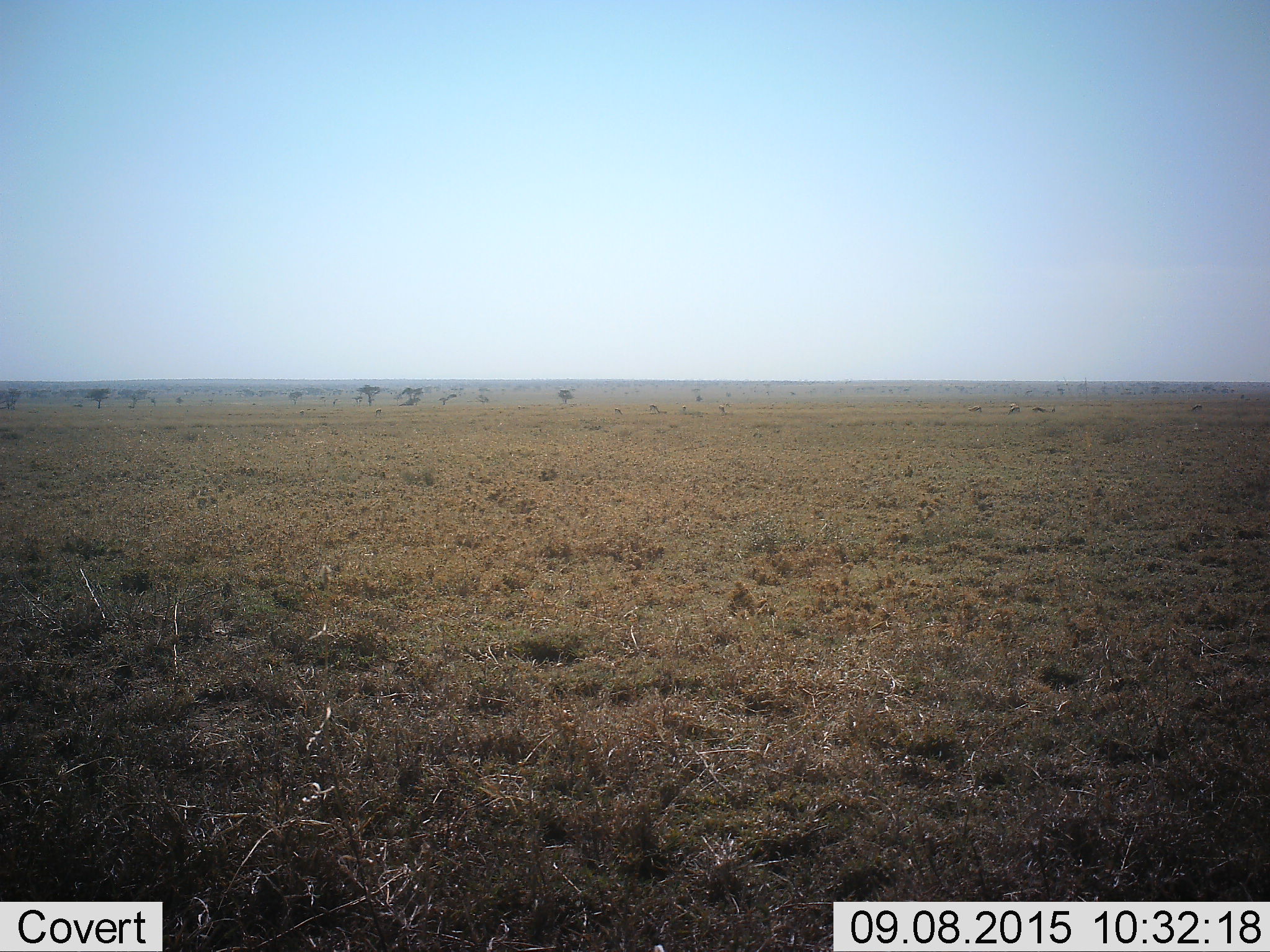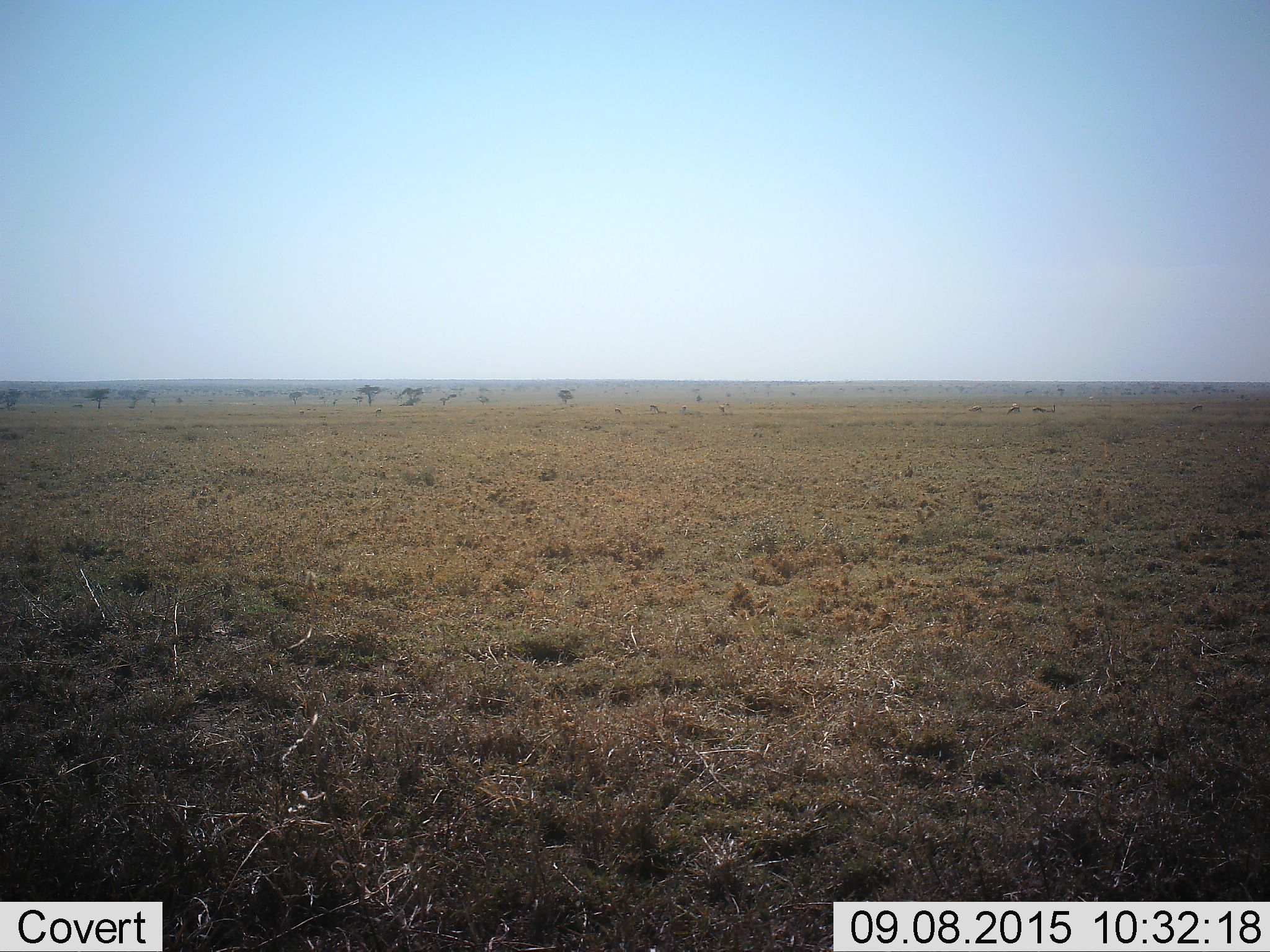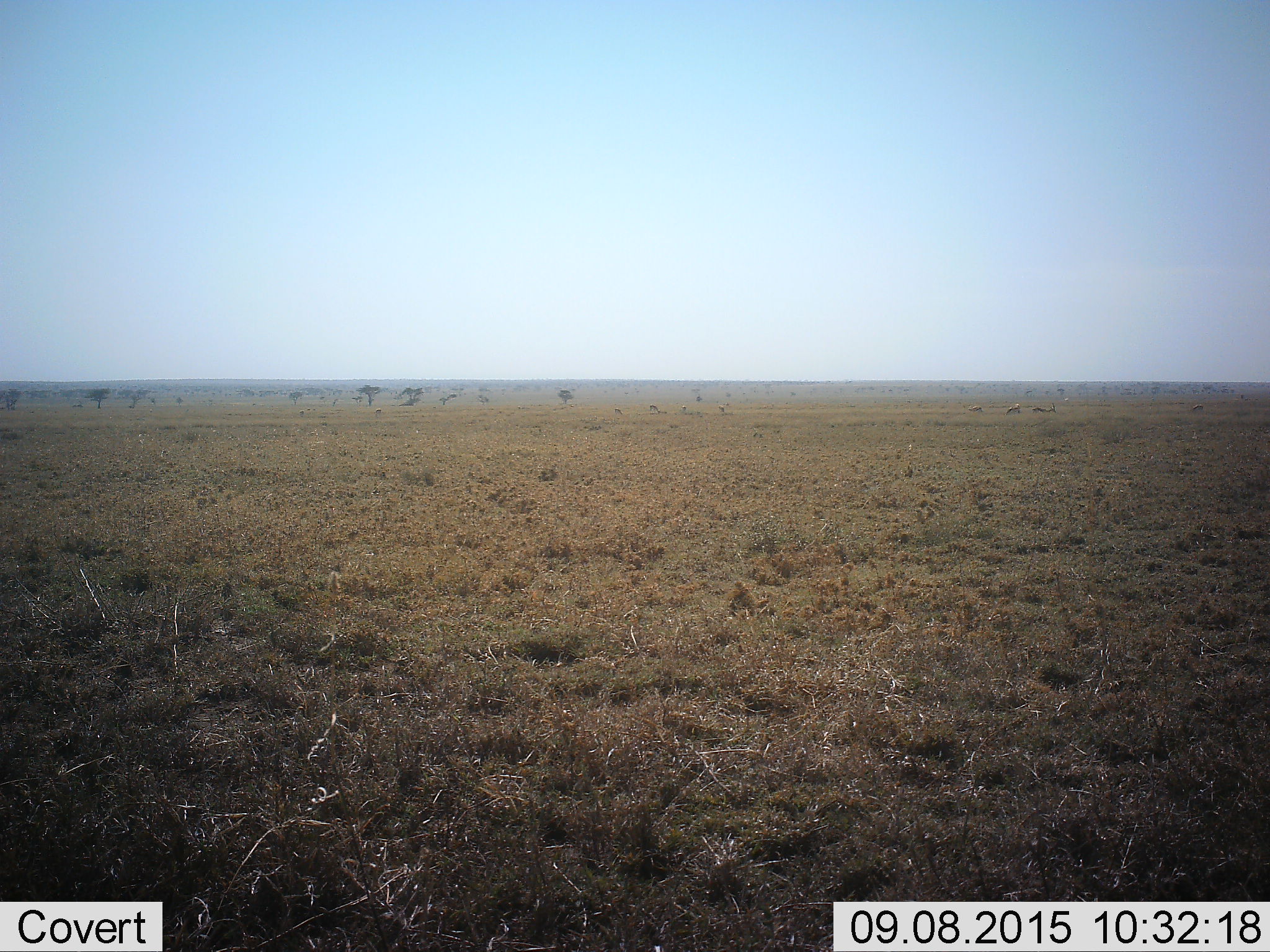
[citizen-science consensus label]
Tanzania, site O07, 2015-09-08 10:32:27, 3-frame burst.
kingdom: Animalia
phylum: Chordata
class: Mammalia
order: Artiodactyla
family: Bovidae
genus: Eudorcas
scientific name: Eudorcas thomsonii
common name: thomson's gazelle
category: gazellethomsons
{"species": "gazellethomsons (thomson's gazelle) (Eudorcas thomsonii)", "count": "11-50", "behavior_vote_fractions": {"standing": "50%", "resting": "0%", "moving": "0%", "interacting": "0%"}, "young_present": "0%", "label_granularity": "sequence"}